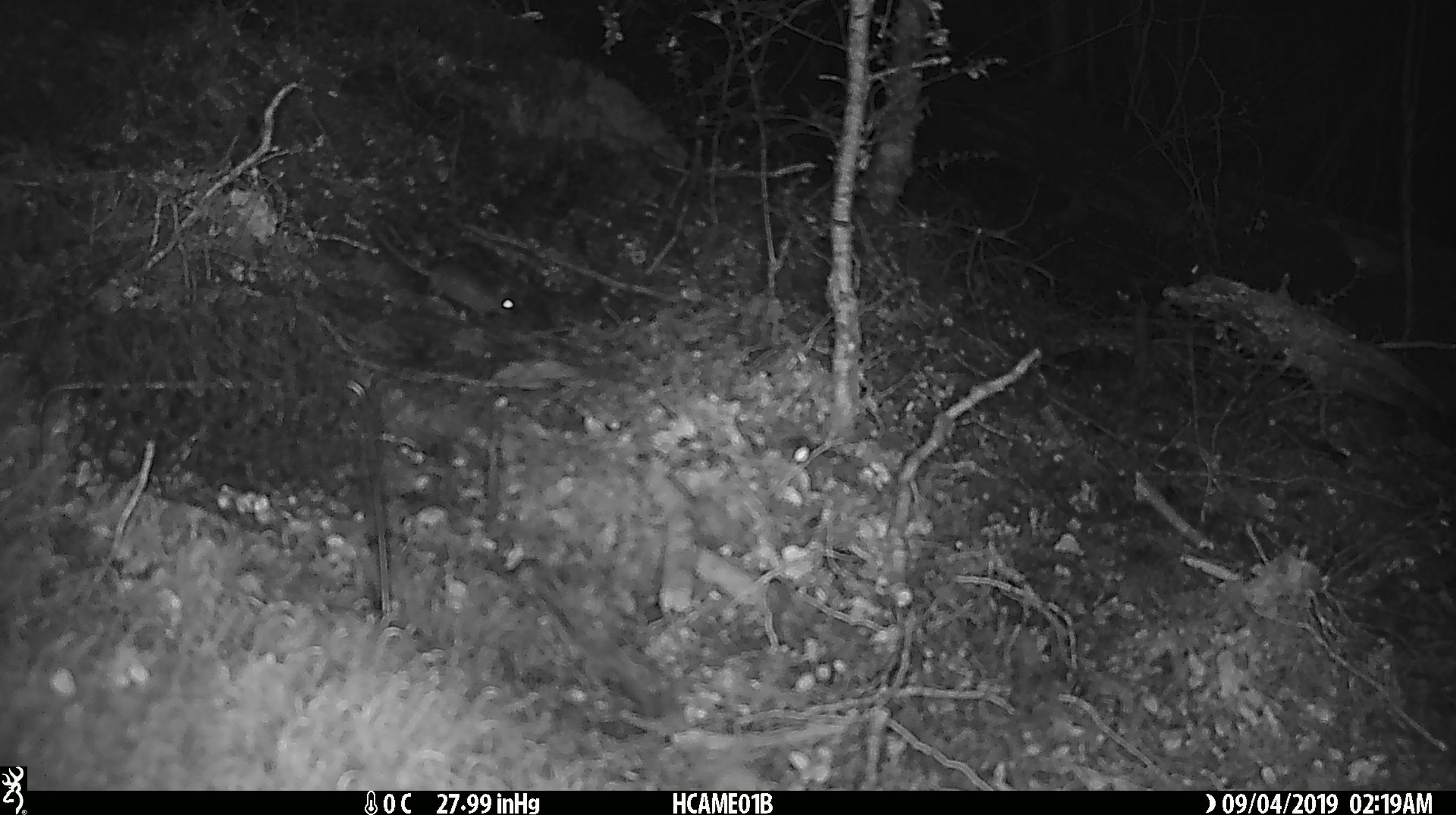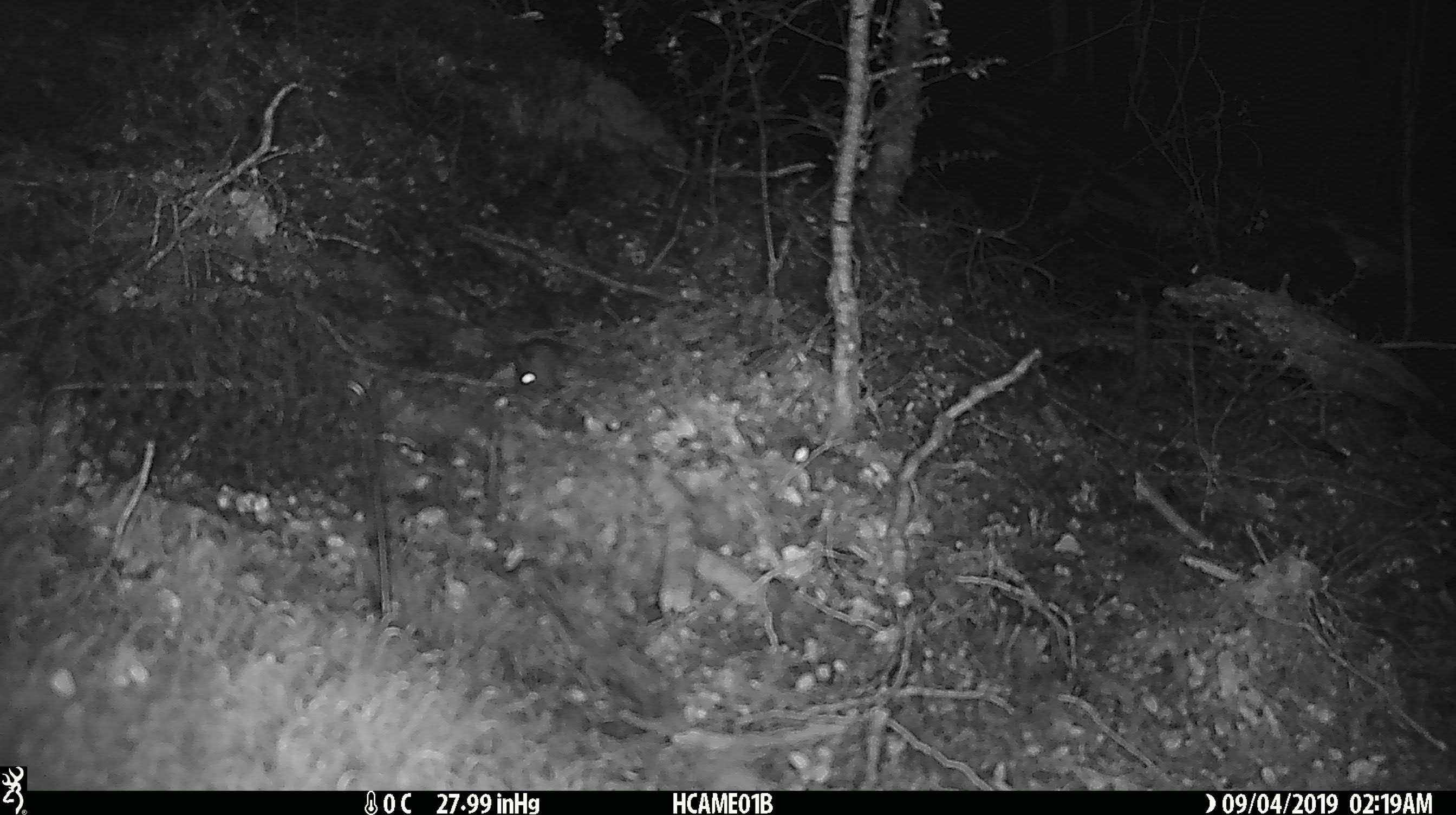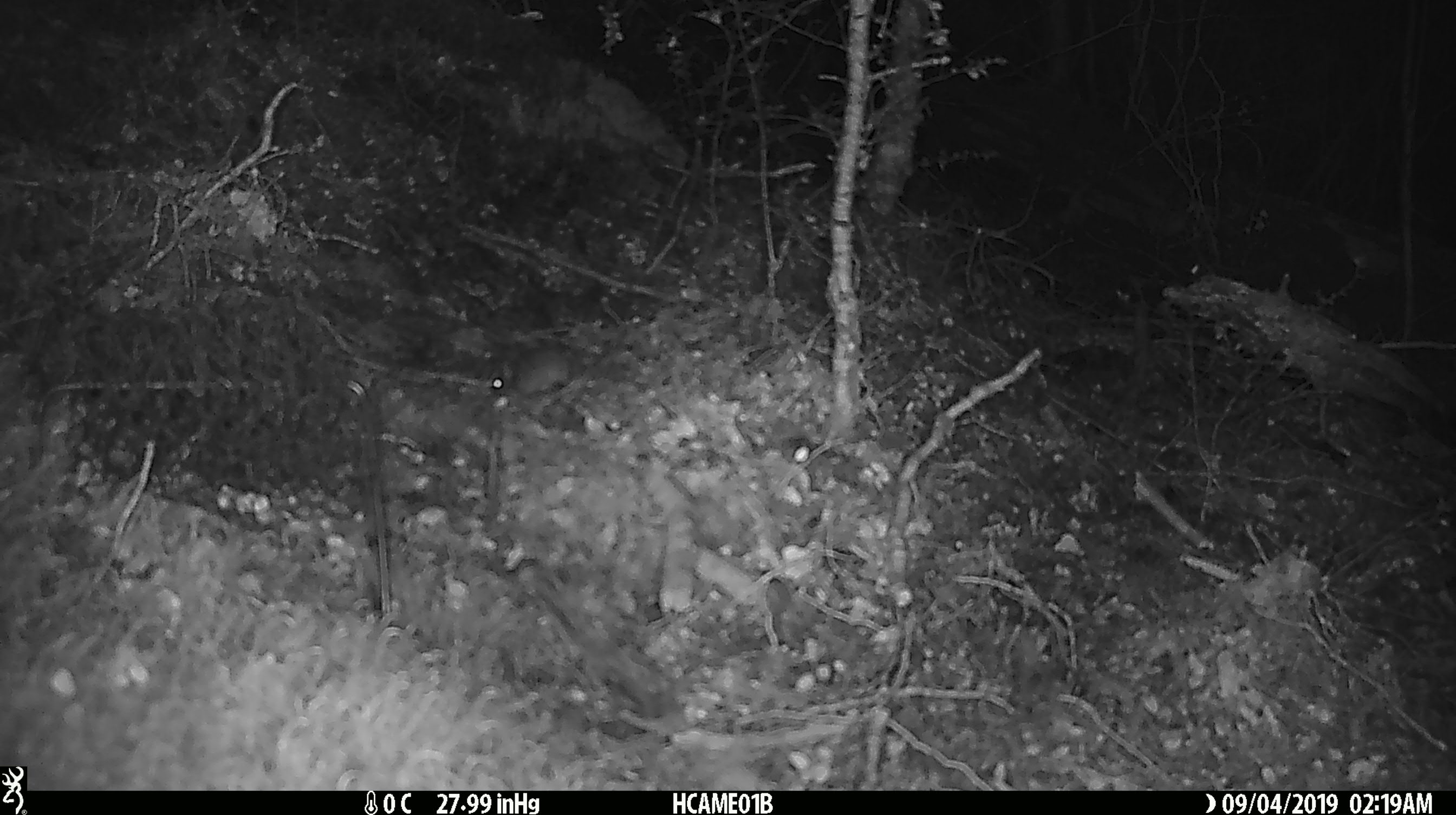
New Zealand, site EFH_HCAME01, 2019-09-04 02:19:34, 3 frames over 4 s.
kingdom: Animalia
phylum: Chordata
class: Mammalia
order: Rodentia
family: Muridae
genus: Mus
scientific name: Mus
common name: mouse